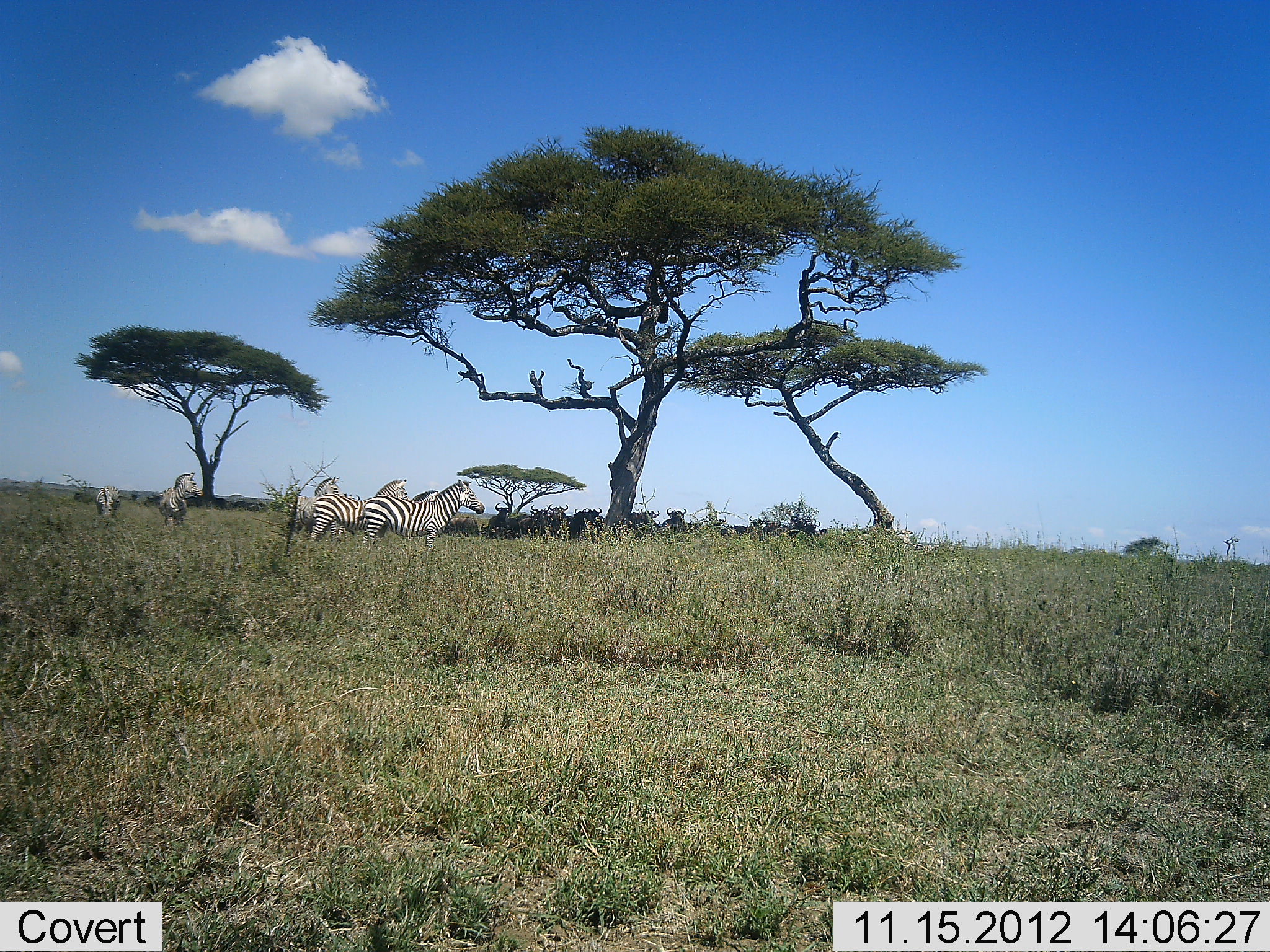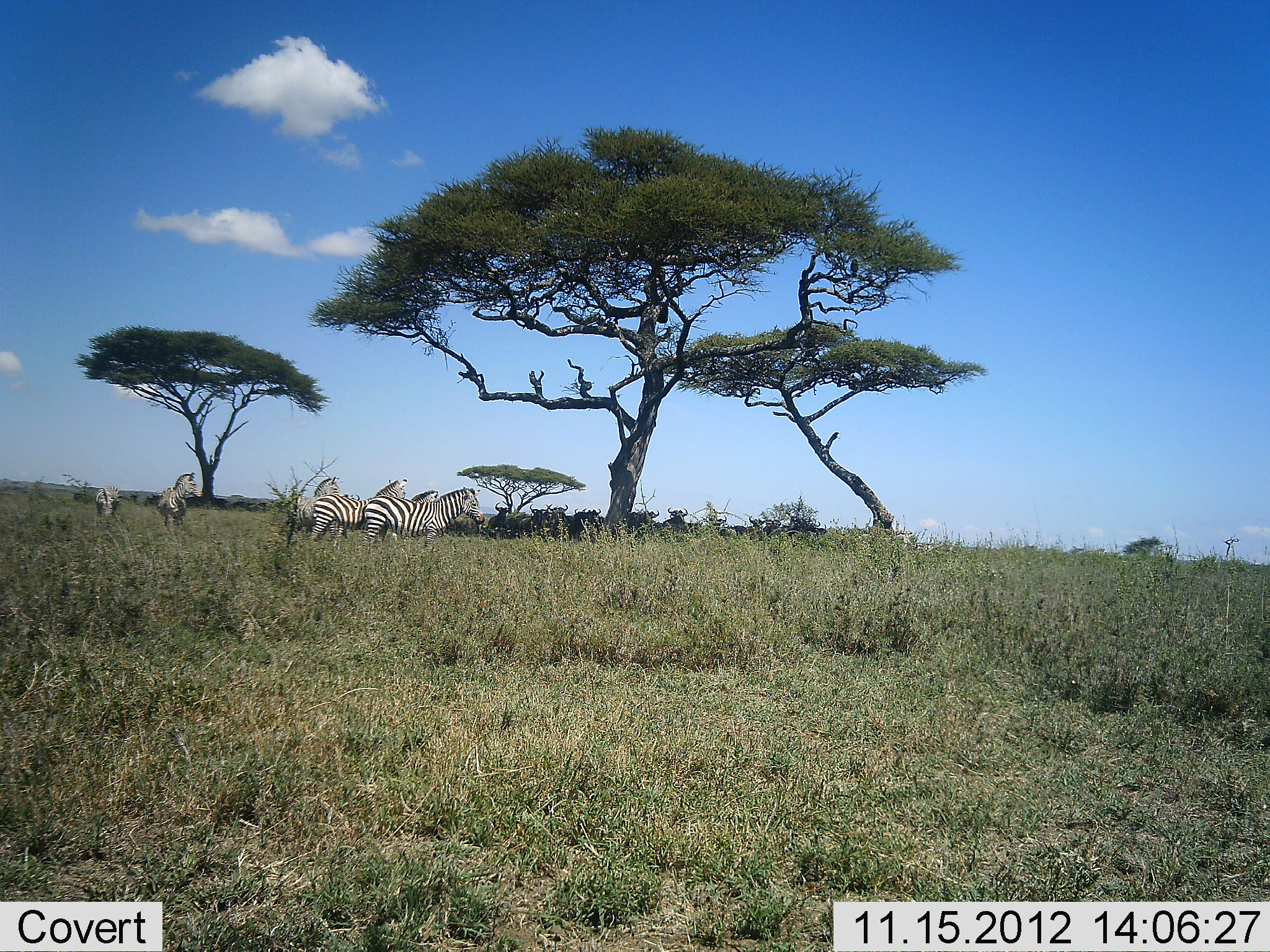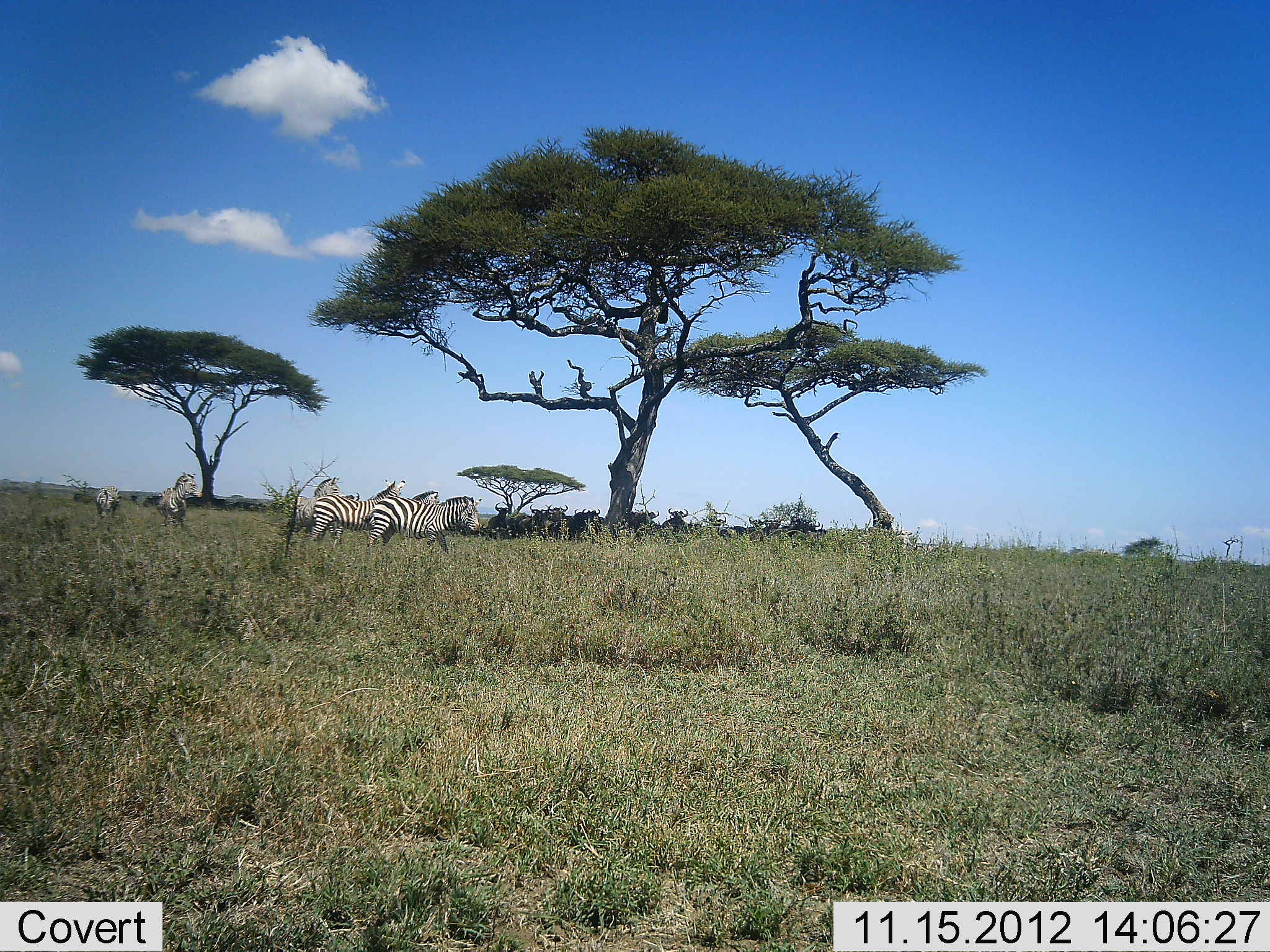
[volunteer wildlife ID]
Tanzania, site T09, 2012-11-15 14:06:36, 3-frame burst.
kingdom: Animalia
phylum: Chordata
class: Mammalia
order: Perissodactyla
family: Equidae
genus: Equus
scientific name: Equus quagga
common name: plains zebra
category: zebra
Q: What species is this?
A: Zebra (plains zebra) (Equus quagga).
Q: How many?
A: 6.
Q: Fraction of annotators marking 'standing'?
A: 94%.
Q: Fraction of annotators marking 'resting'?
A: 6%.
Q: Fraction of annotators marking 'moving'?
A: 0%.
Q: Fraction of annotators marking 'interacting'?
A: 0%.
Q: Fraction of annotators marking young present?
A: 0%.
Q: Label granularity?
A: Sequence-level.